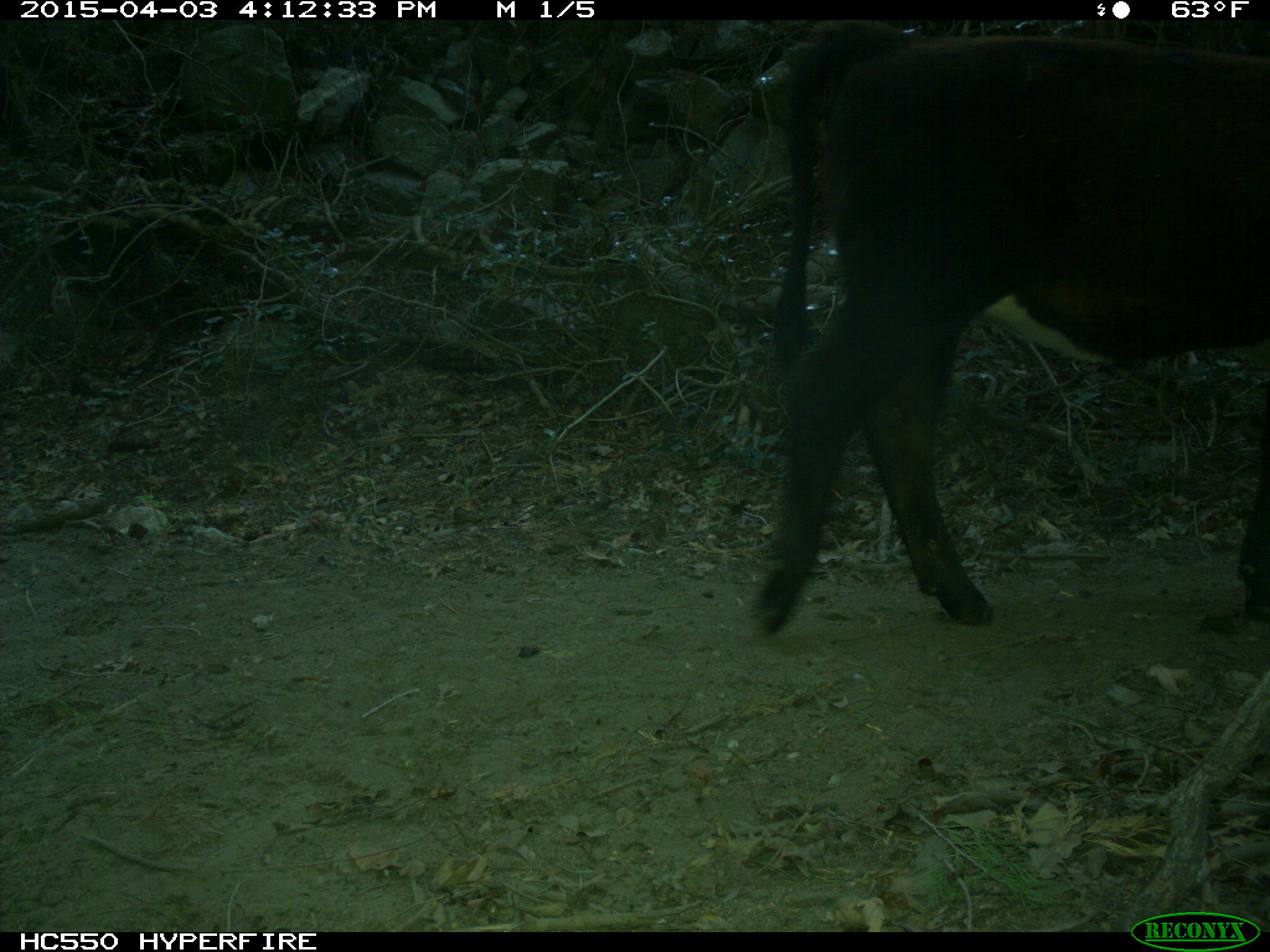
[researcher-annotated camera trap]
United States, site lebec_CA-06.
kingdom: Animalia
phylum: Chordata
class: Mammalia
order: Artiodactyla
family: Bovidae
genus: Bos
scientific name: Bos taurus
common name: domestic cow